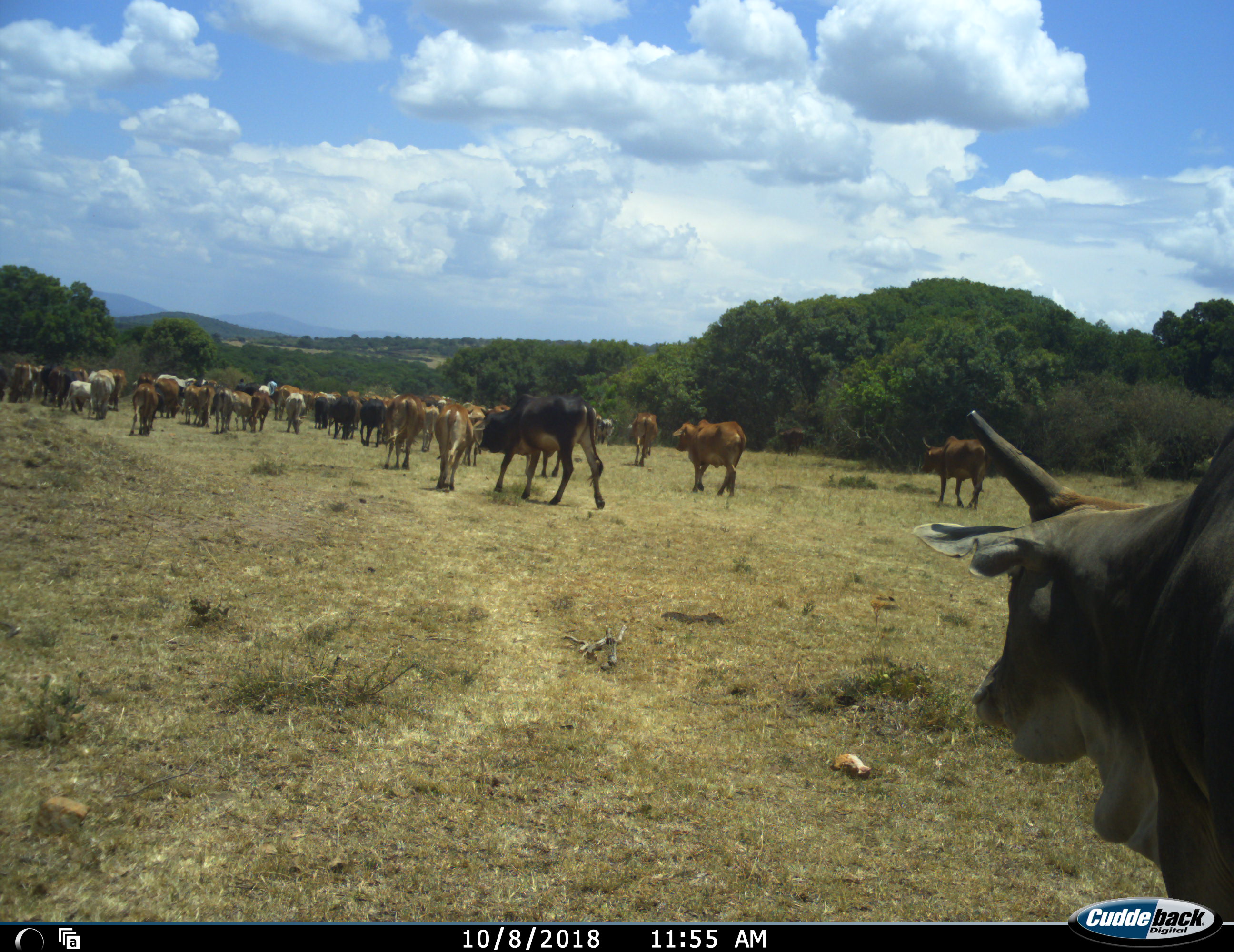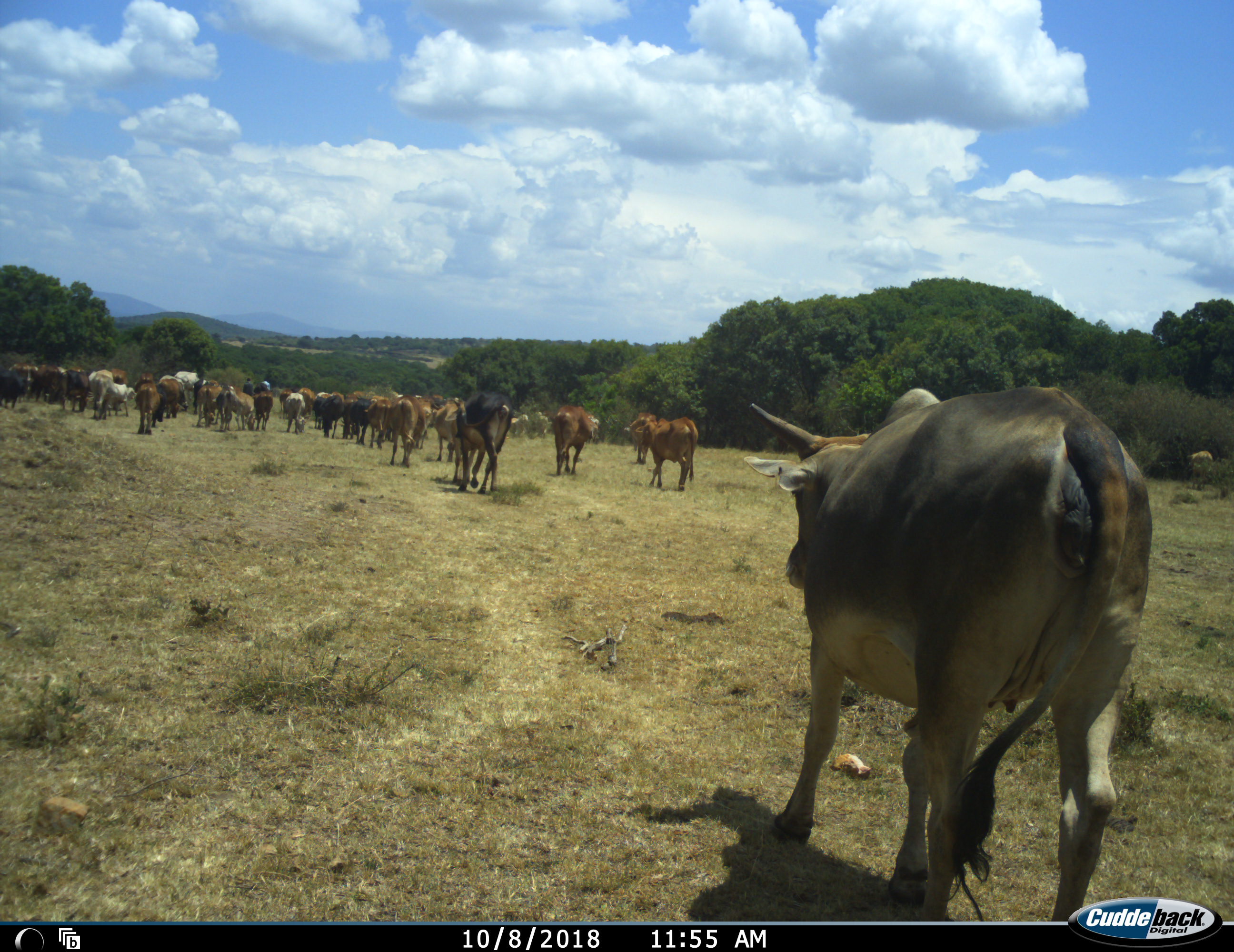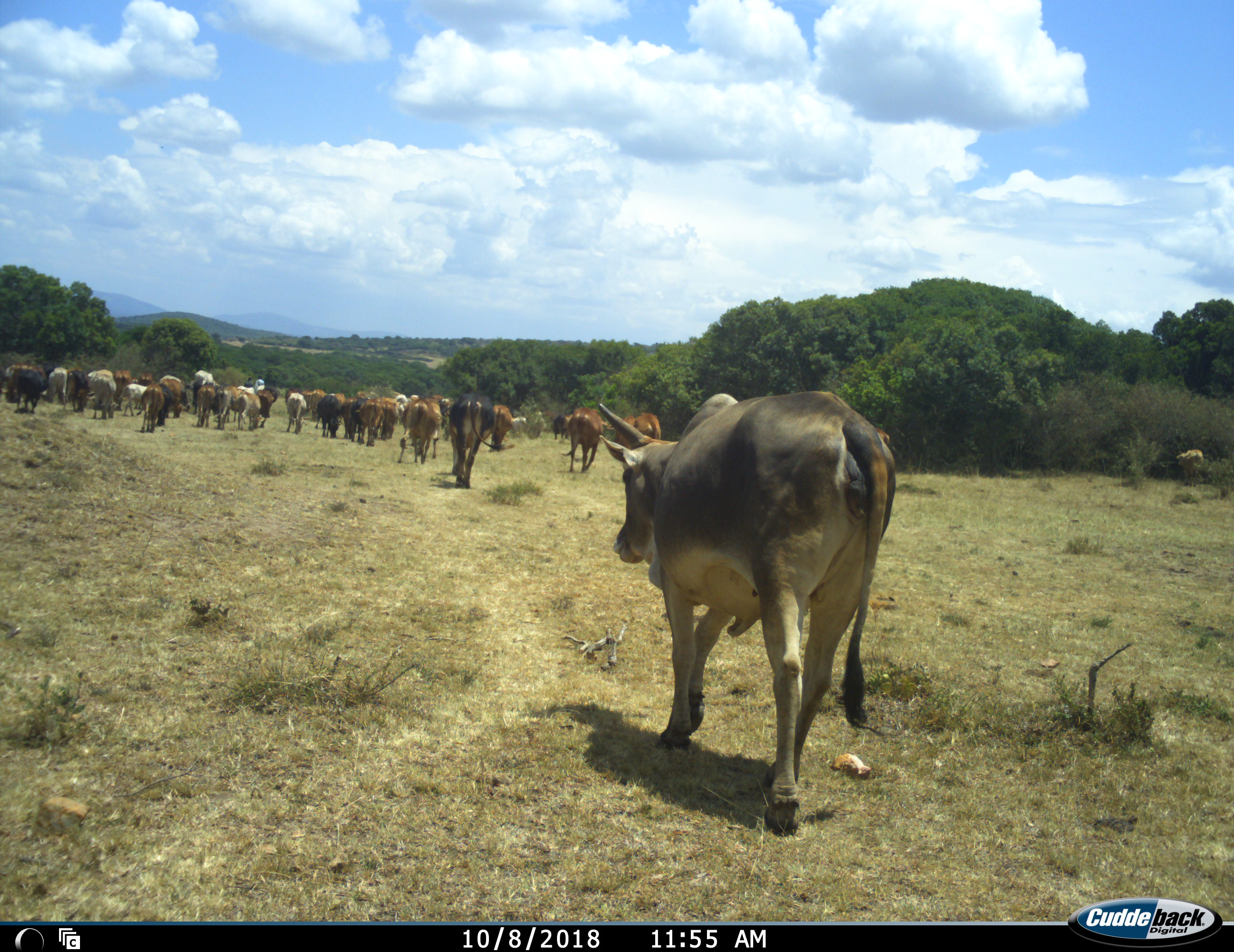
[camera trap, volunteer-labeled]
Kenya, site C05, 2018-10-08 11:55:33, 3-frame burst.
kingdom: Animalia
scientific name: Animalia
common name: animal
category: domesticanimal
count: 11-50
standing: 10%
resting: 0%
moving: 100%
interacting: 0%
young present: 30%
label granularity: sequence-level